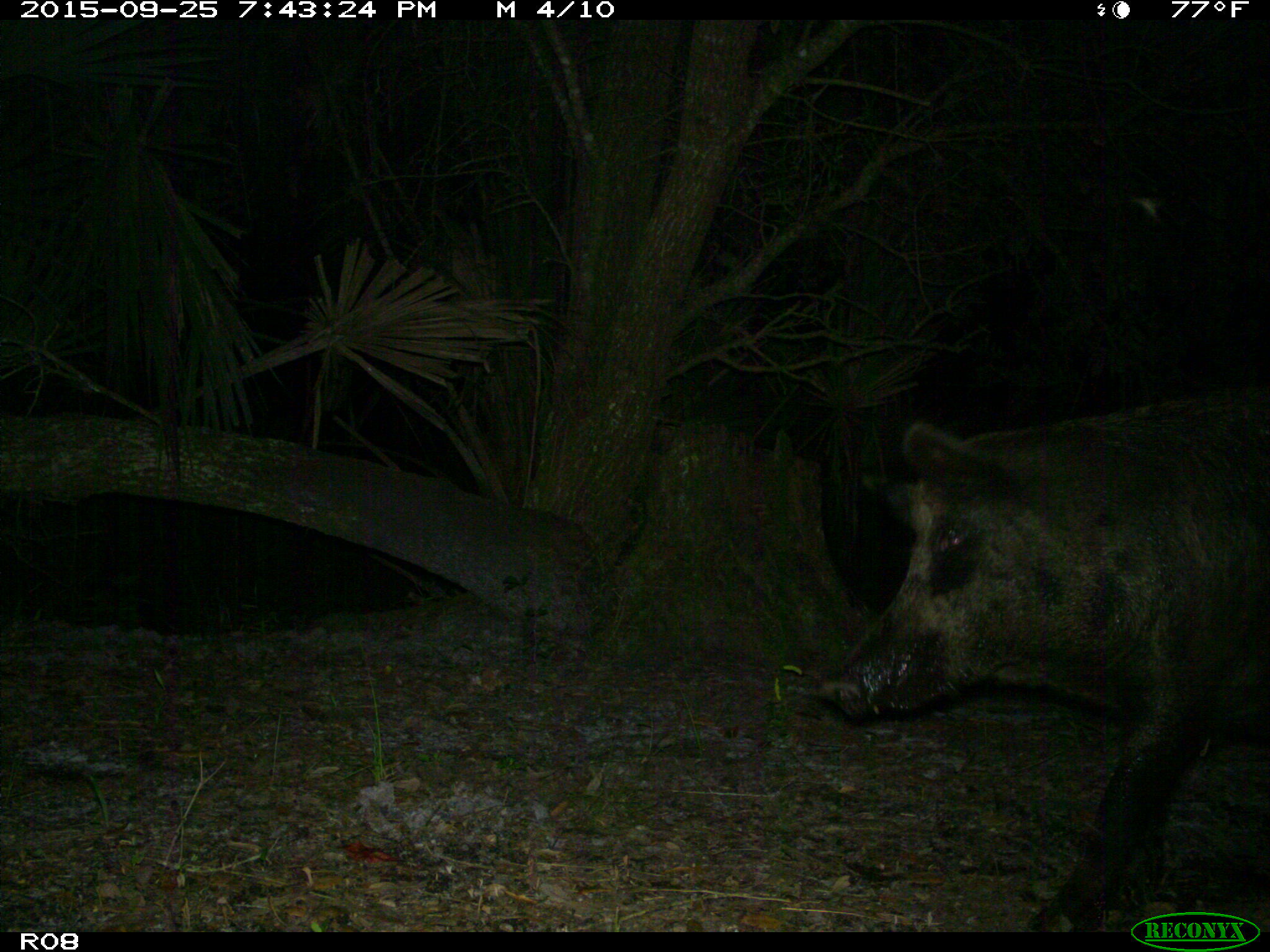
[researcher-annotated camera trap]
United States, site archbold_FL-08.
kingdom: Animalia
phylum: Chordata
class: Mammalia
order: Artiodactyla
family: Suidae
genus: Sus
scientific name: Sus scrofa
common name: wild boar